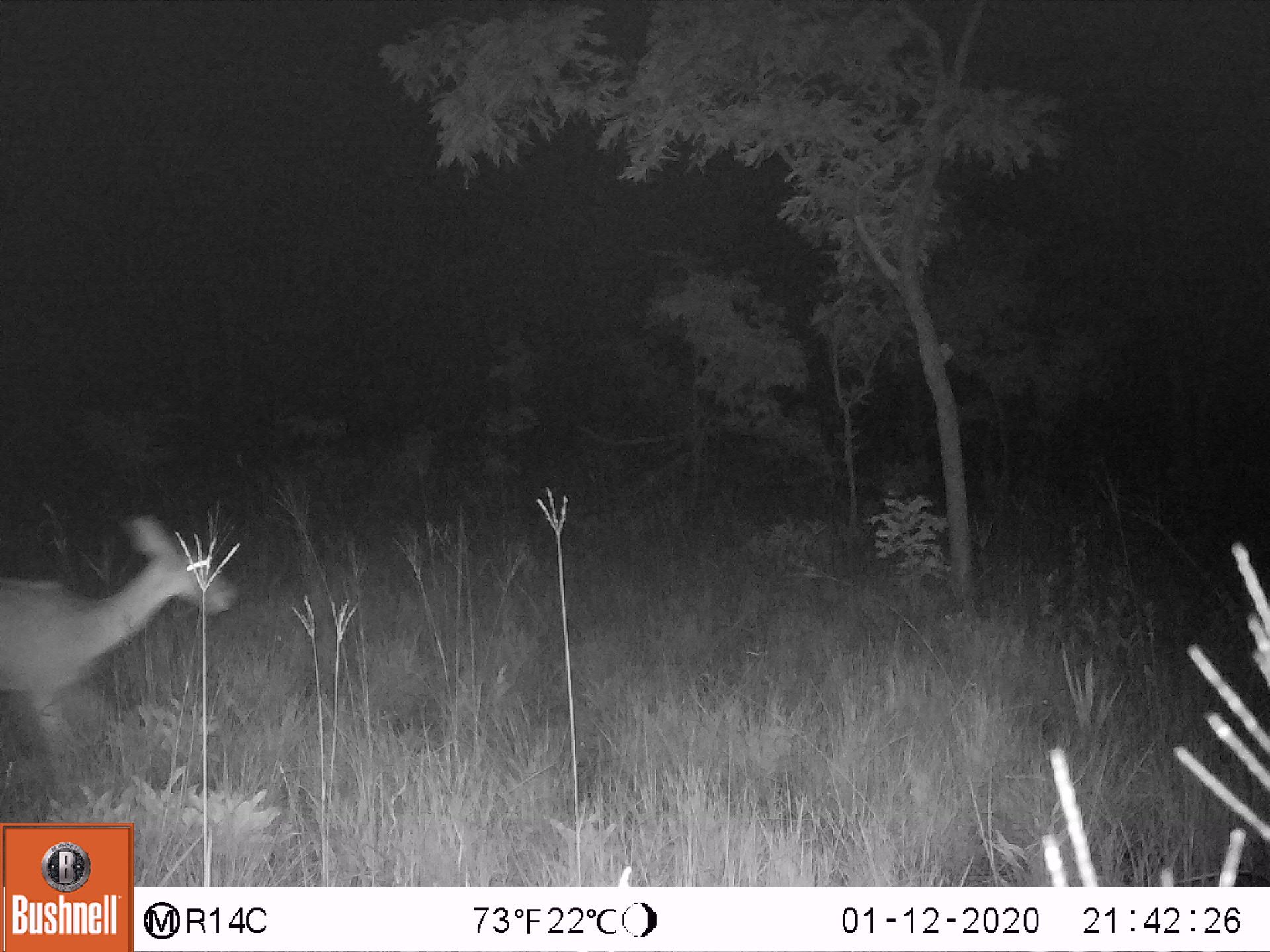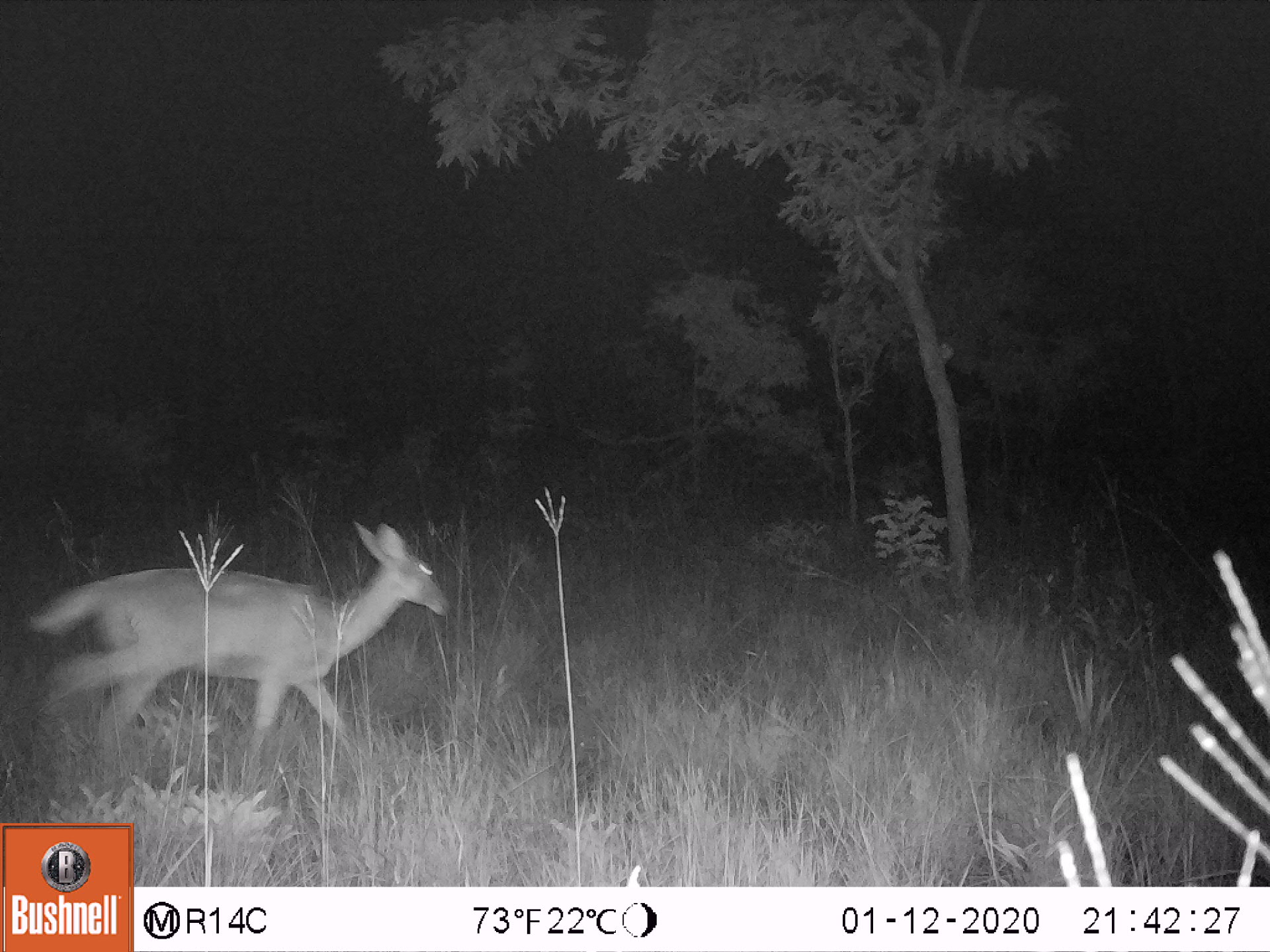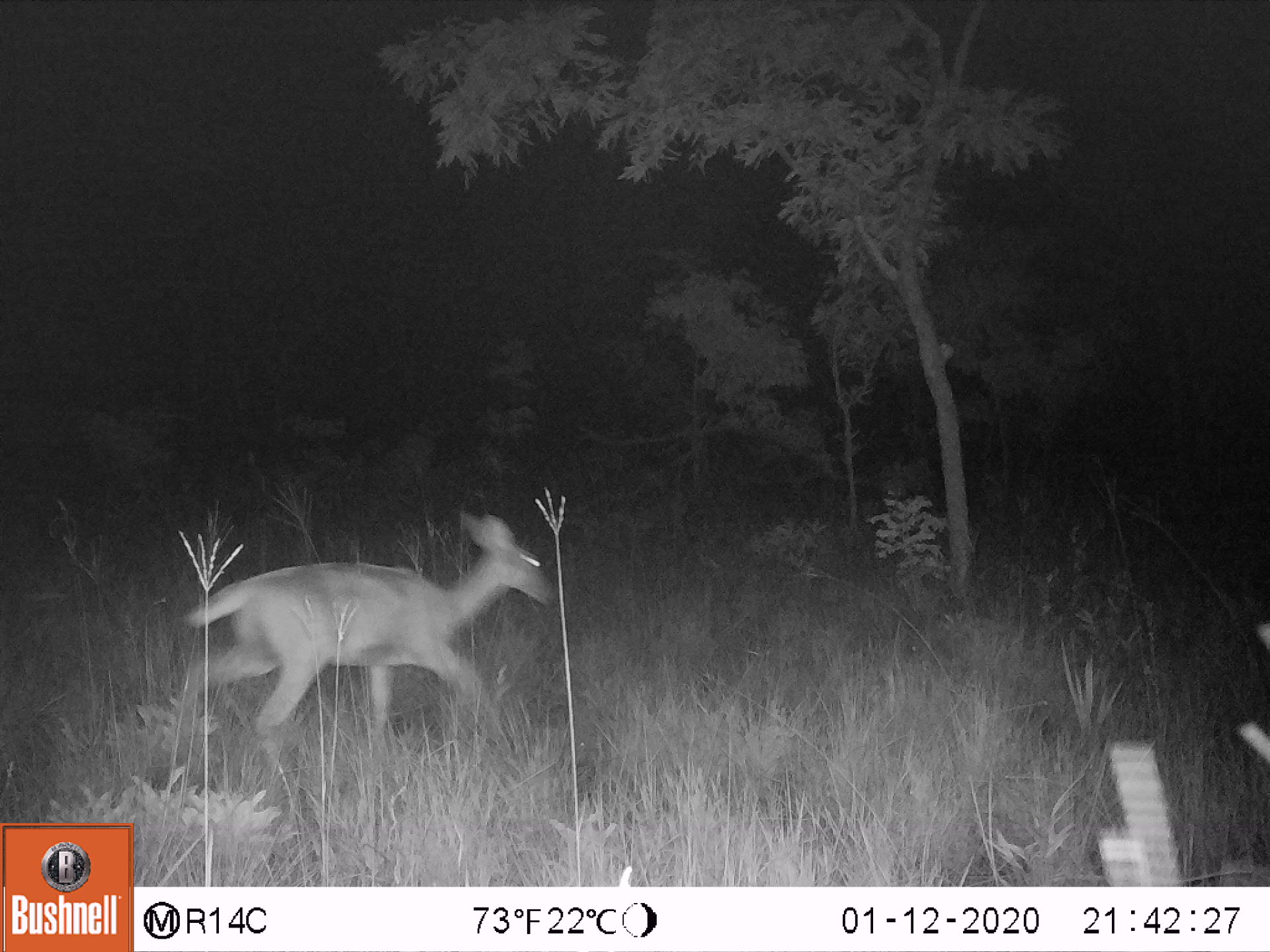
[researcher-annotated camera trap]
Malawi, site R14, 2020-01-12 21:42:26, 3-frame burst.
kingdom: Animalia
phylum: Chordata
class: Mammalia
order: Artiodactyla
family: Bovidae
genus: Redunca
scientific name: Redunca arundinum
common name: southern reedbuck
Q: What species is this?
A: Southern reedbuck (Redunca arundinum).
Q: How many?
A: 1.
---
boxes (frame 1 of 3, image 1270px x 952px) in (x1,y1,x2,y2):
southern reedbuck: (0,510,239,804)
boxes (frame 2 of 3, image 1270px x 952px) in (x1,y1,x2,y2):
southern reedbuck: (15,523,452,776)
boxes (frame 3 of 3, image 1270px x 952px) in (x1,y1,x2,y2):
southern reedbuck: (157,510,560,754)